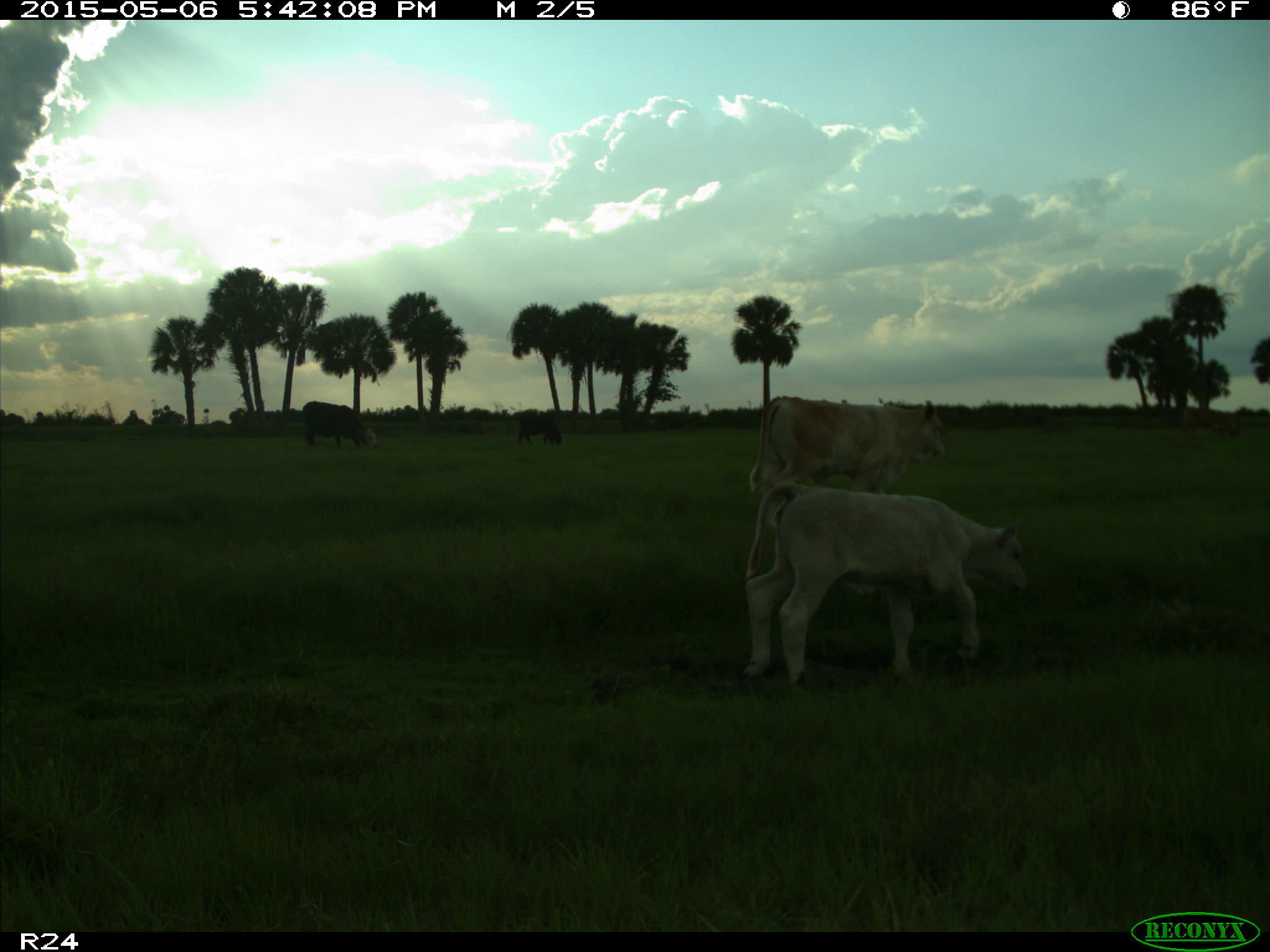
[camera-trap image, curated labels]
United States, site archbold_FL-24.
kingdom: Animalia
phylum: Chordata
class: Mammalia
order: Artiodactyla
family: Bovidae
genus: Bos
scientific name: Bos taurus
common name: domestic cow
Bos taurus (domestic cow).